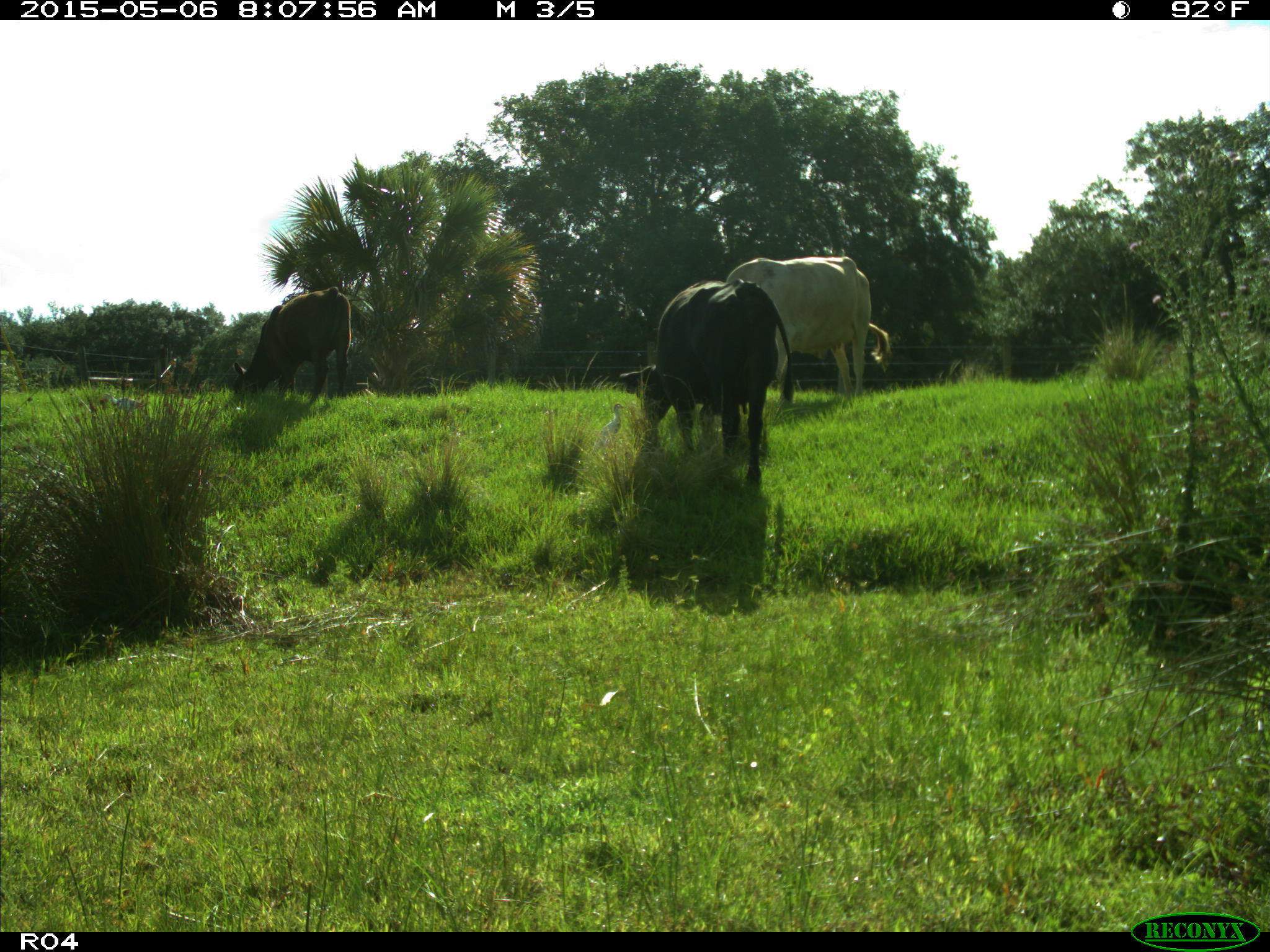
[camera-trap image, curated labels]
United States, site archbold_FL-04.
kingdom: Animalia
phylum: Chordata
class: Mammalia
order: Artiodactyla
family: Bovidae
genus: Bos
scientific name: Bos taurus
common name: domestic cow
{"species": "Bos taurus (domestic cow)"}